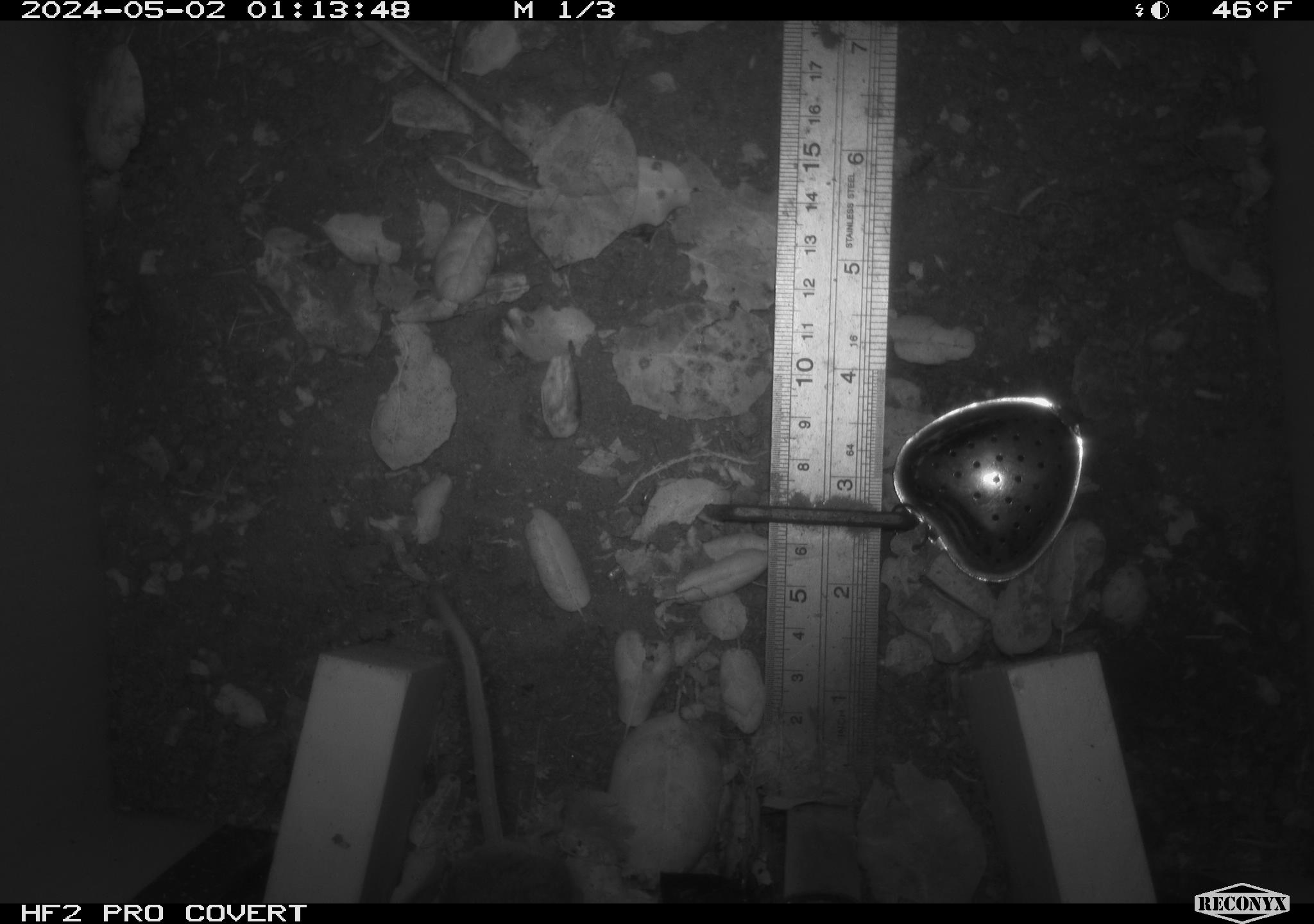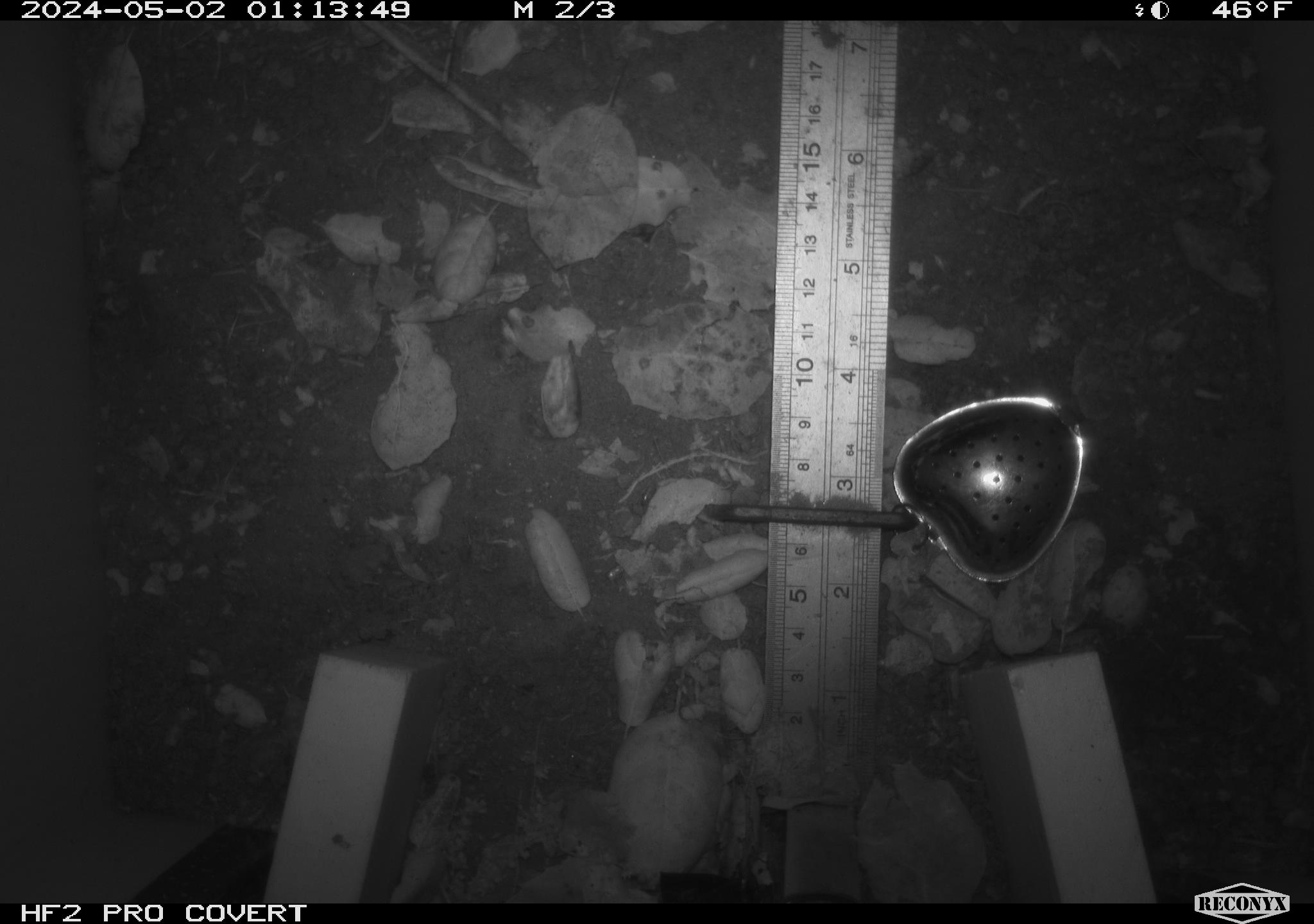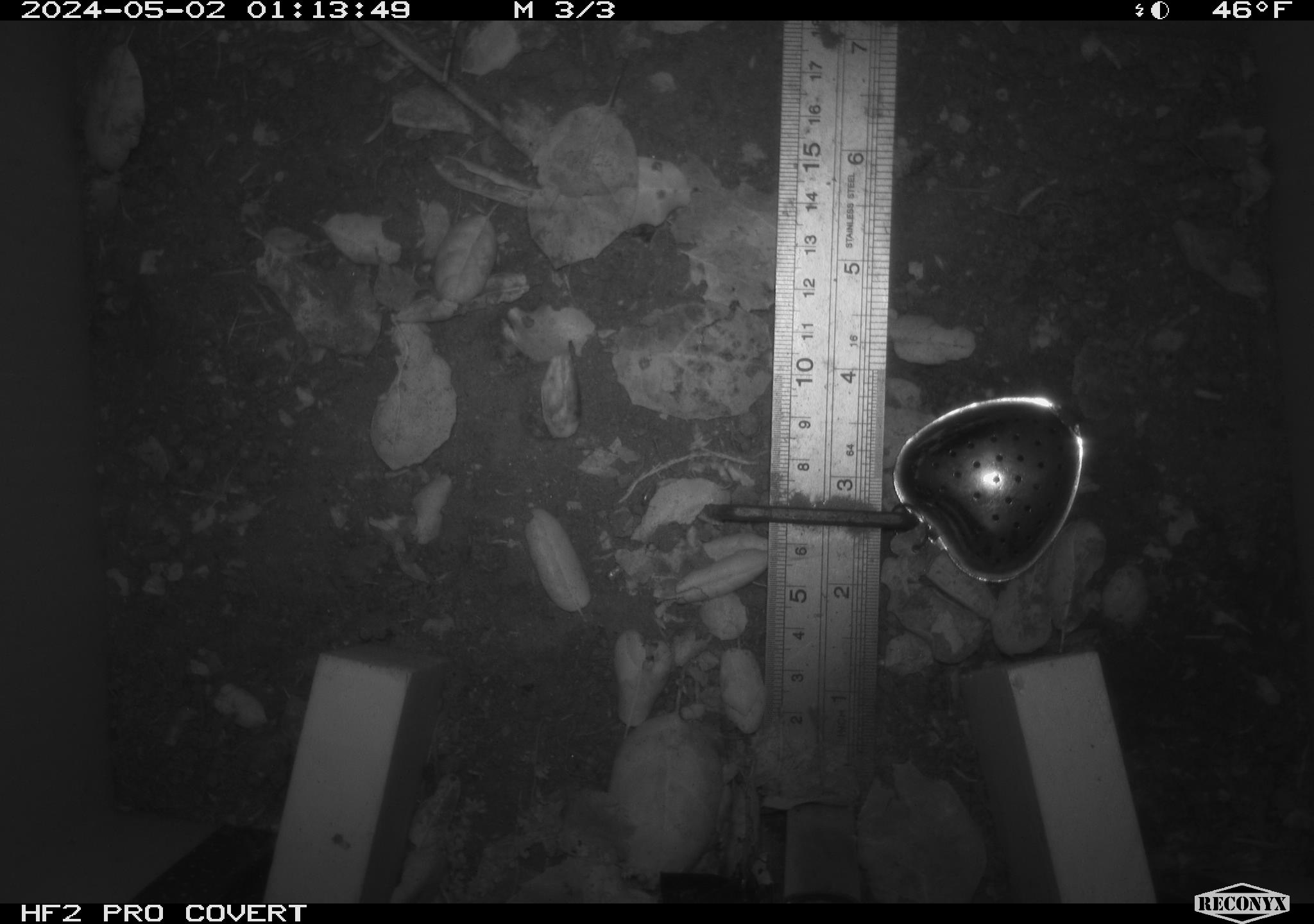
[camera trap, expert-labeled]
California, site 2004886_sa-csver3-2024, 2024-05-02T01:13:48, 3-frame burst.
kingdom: Animalia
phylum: Chordata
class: Mammalia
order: Rodentia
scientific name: Rodentia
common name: rodent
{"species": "rodent (Rodentia)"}